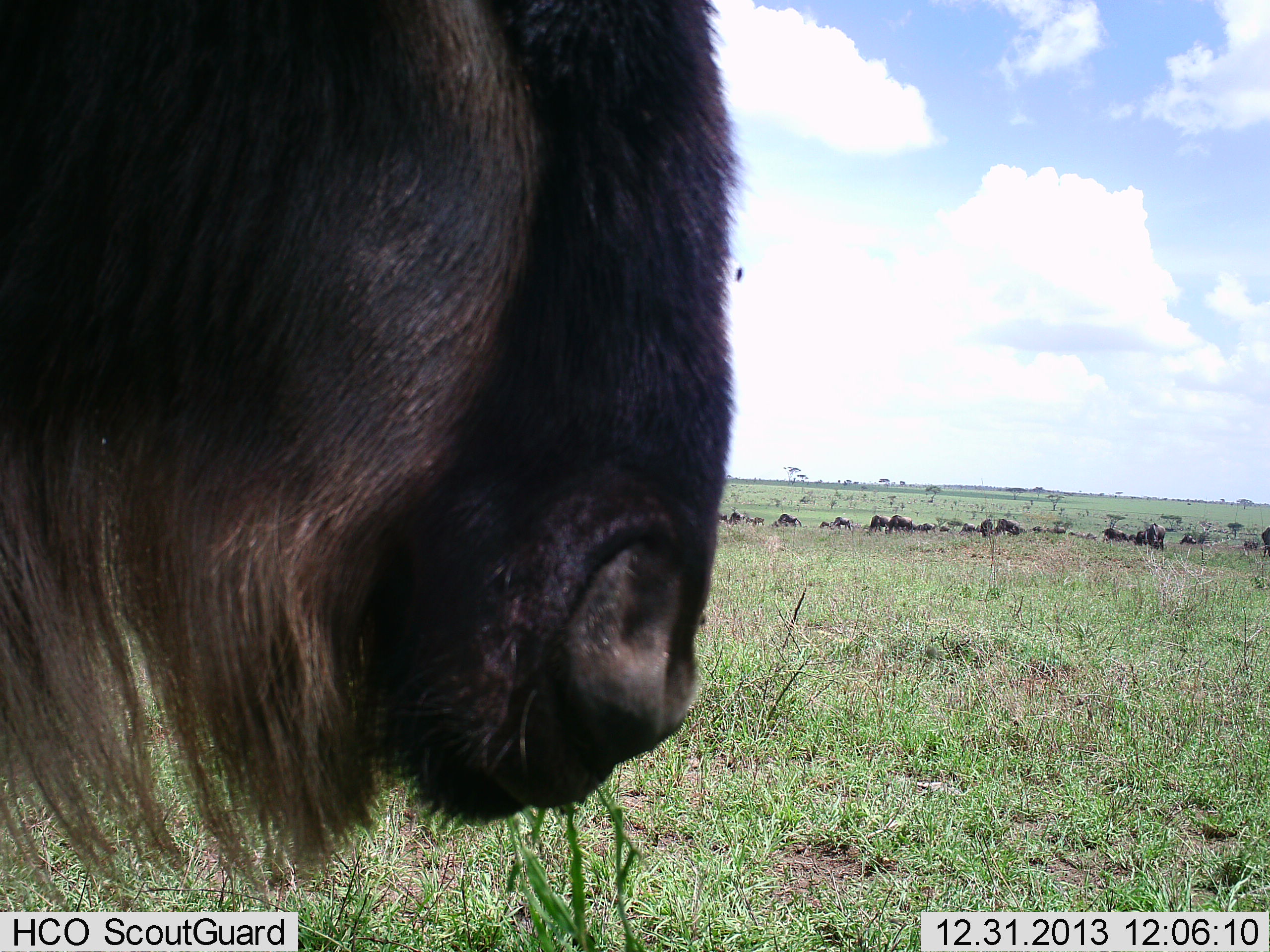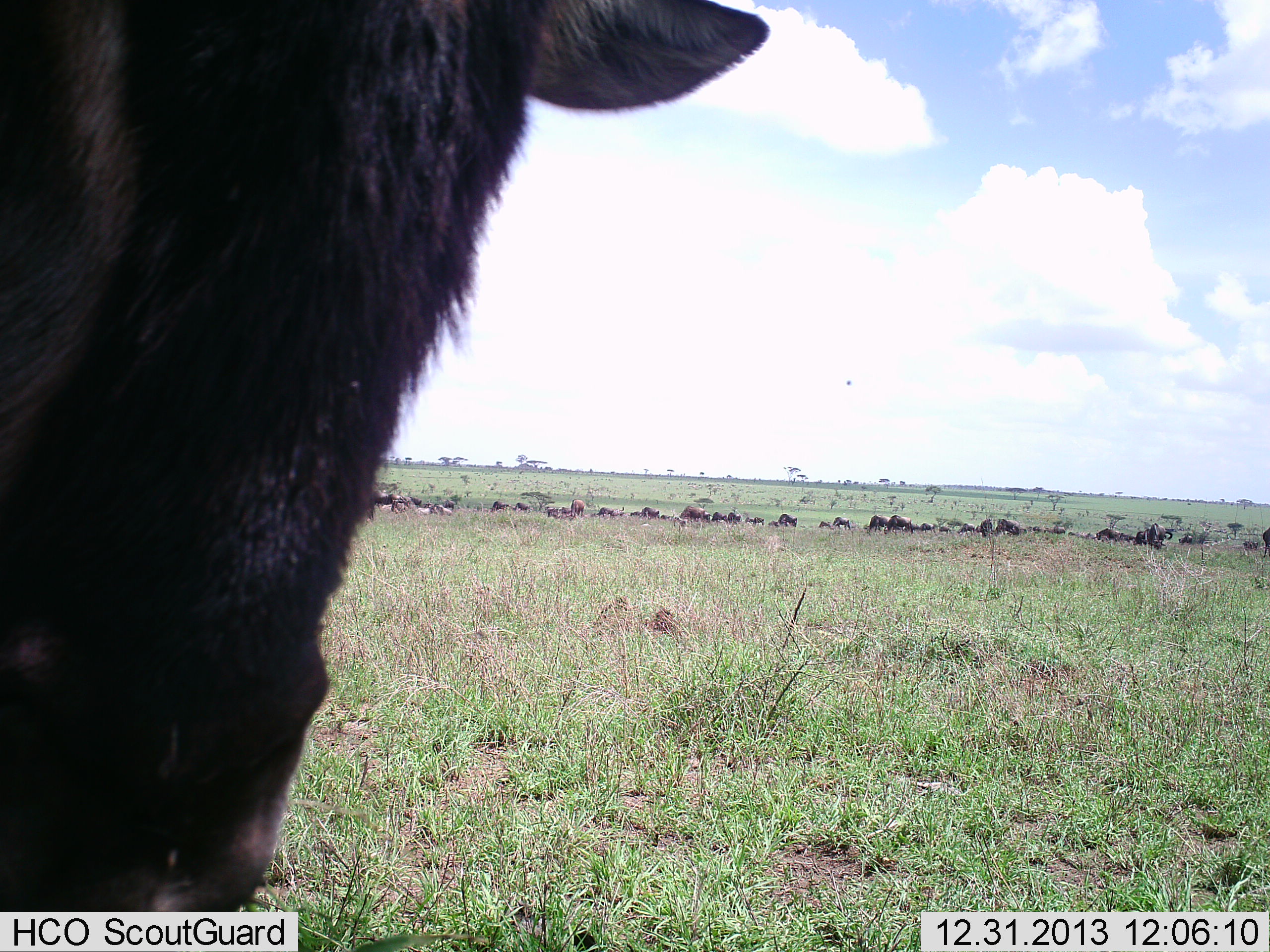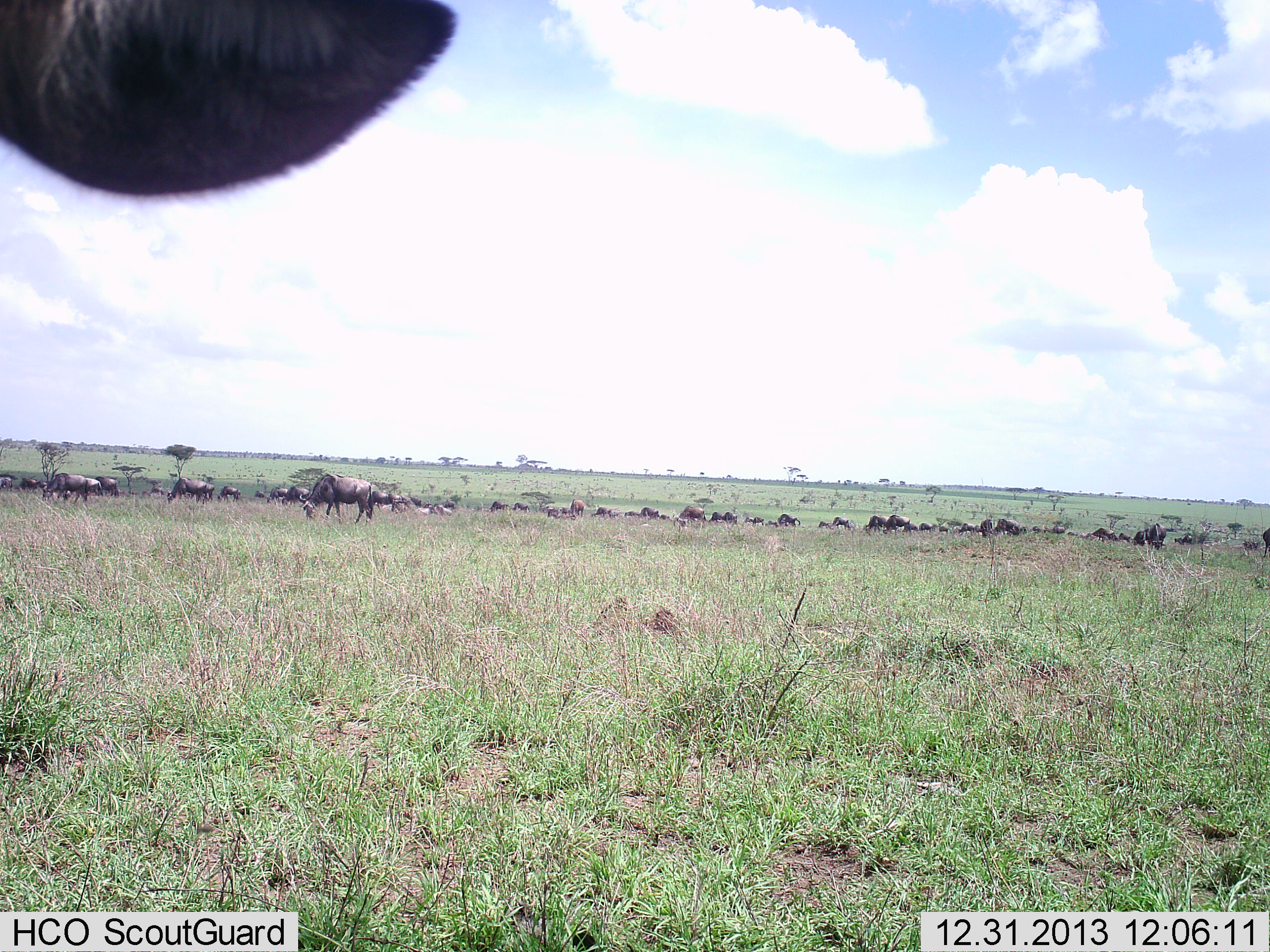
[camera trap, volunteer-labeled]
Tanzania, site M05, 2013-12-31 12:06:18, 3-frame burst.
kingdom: Animalia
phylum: Chordata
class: Mammalia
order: Artiodactyla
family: Bovidae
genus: Connochaetes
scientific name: Connochaetes taurinus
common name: blue wildebeest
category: wildebeest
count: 51+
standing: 70%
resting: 10%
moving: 50%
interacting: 10%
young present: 10%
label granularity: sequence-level